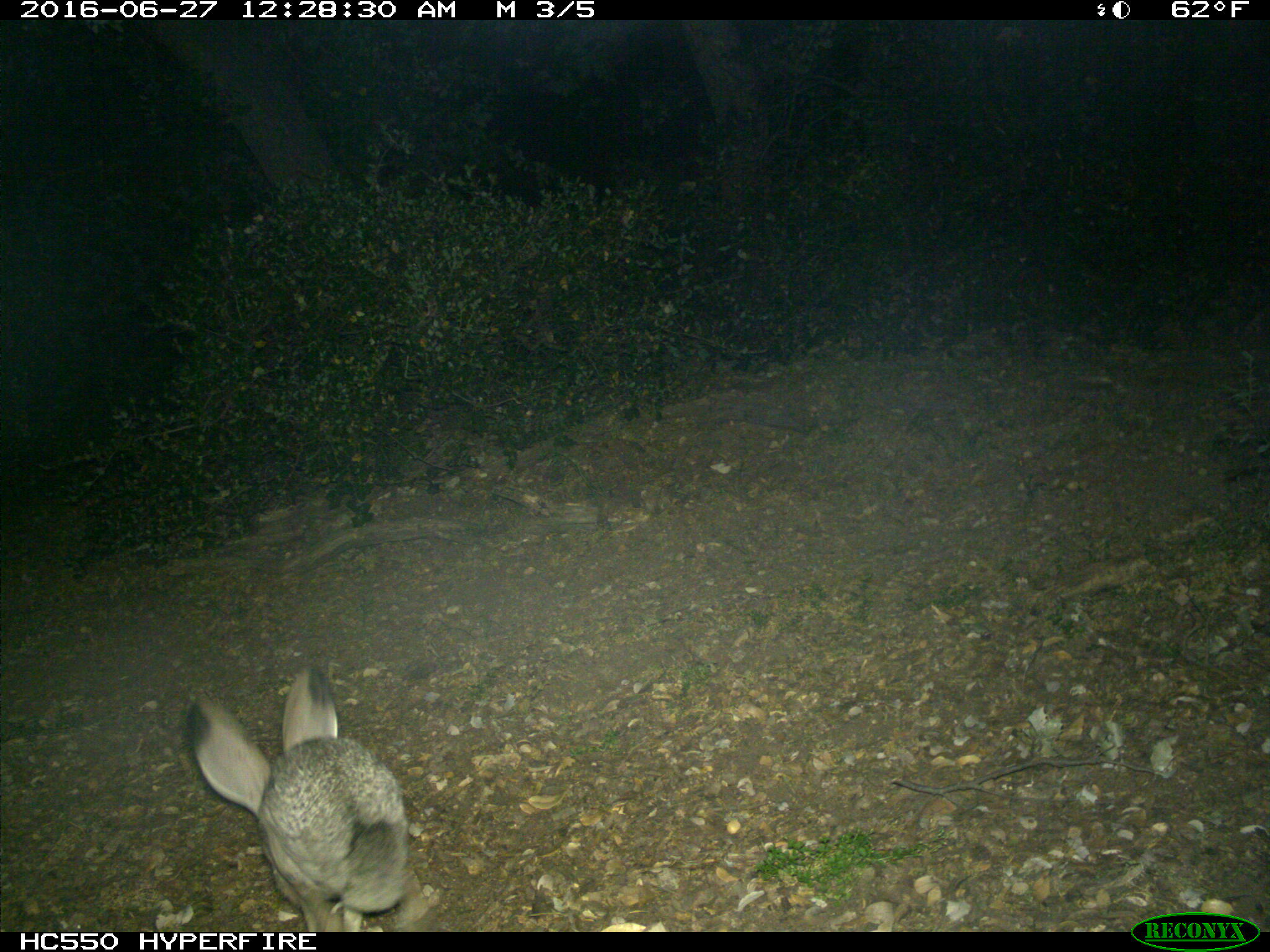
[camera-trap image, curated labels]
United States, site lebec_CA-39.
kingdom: Animalia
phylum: Chordata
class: Mammalia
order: Lagomorpha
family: Leporidae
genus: Lepus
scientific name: Lepus californicus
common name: black-tailed jackrabbit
Lepus californicus (black-tailed jackrabbit).